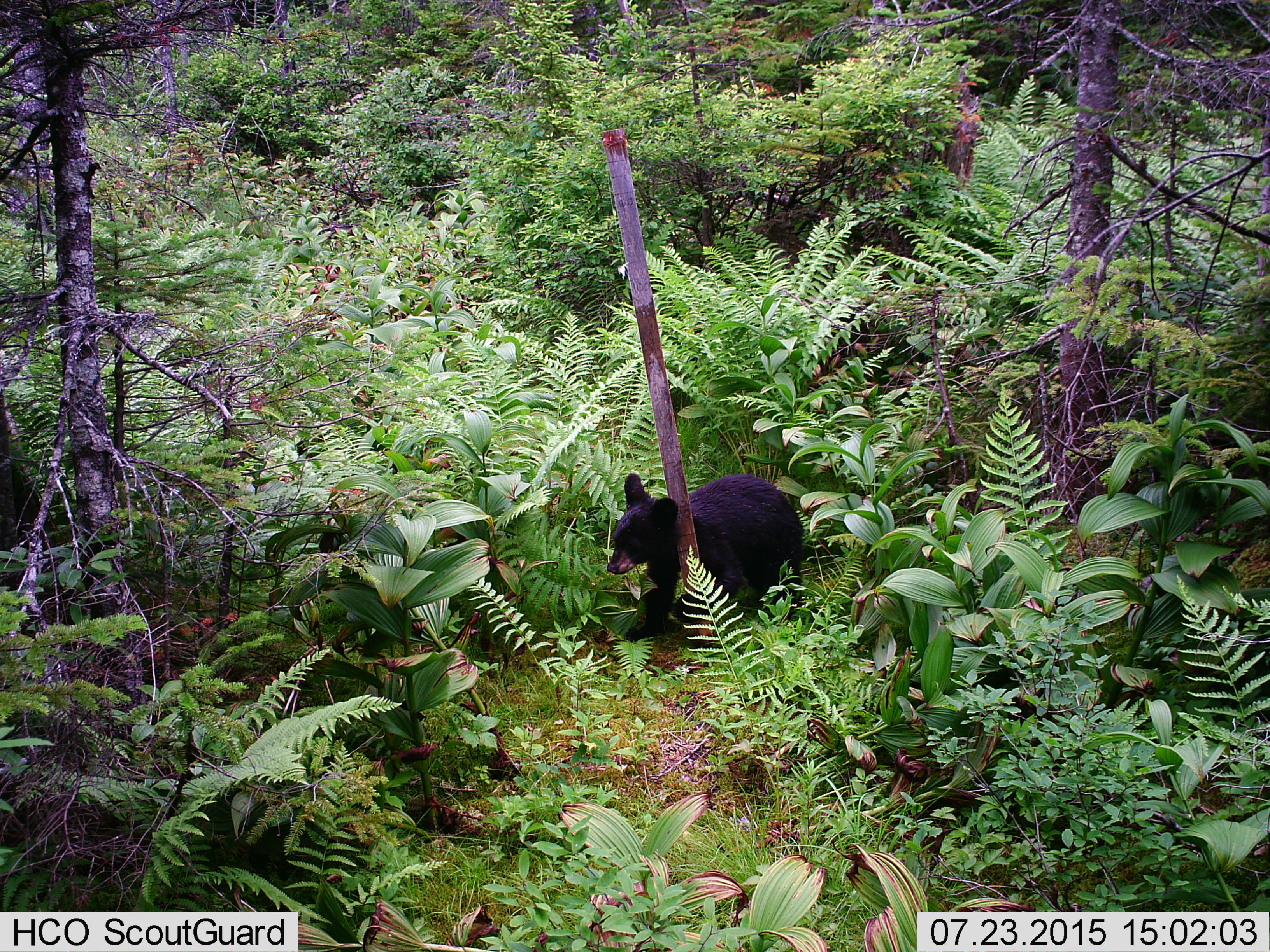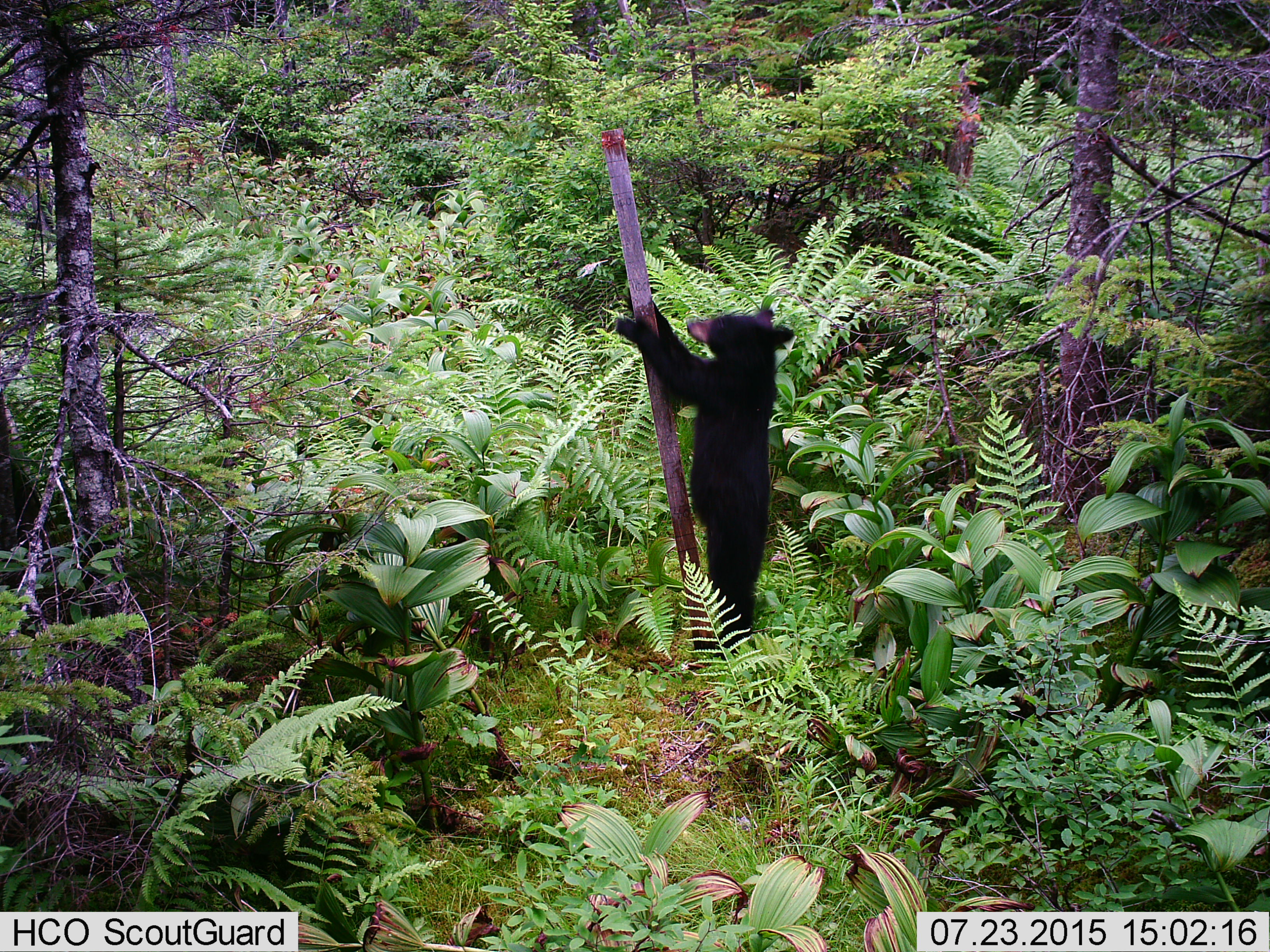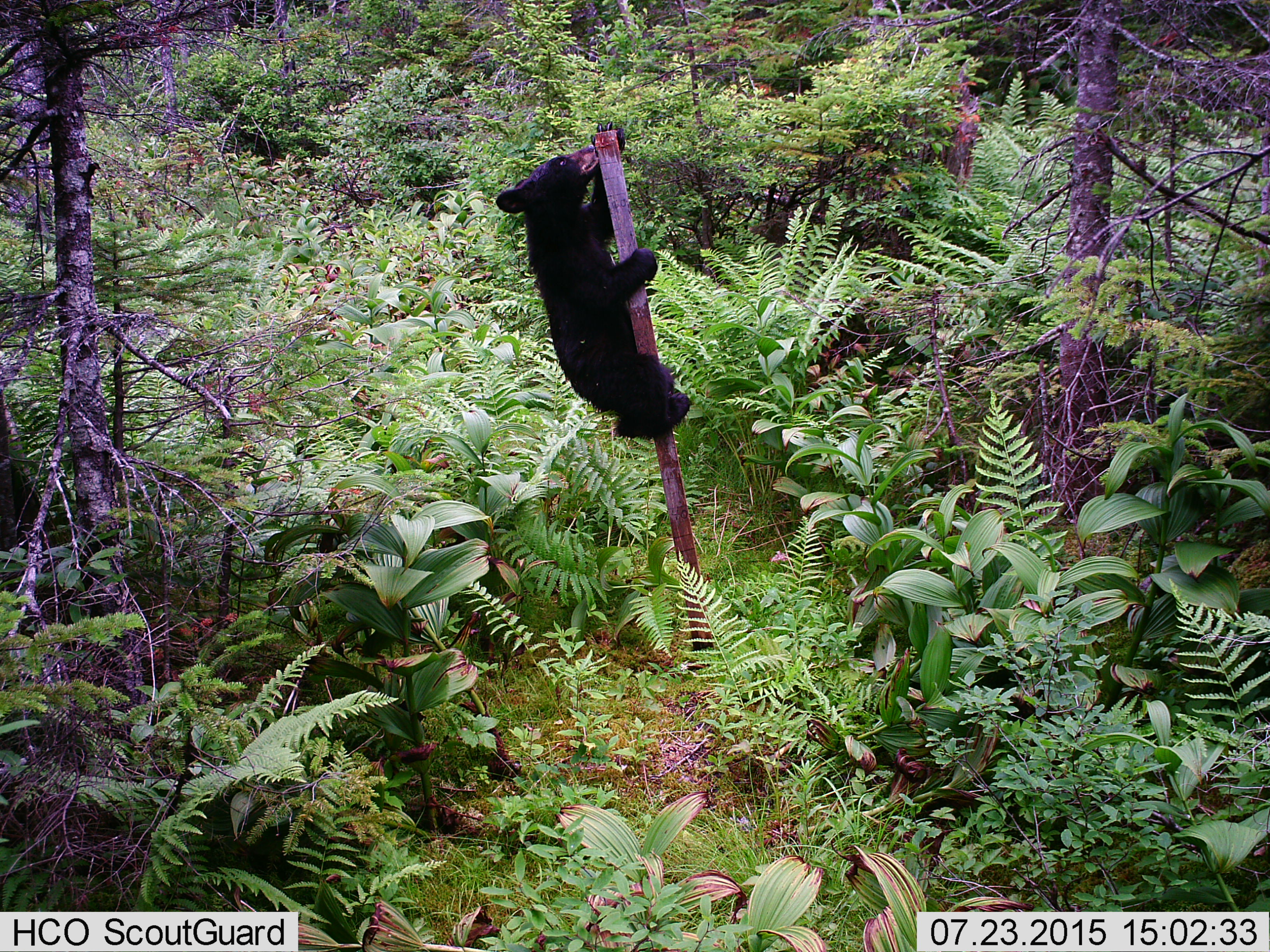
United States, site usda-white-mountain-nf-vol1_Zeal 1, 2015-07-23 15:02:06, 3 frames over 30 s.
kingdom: Animalia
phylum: Chordata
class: Mammalia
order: Carnivora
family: Ursidae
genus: Ursus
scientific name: Ursus americanus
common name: black bear